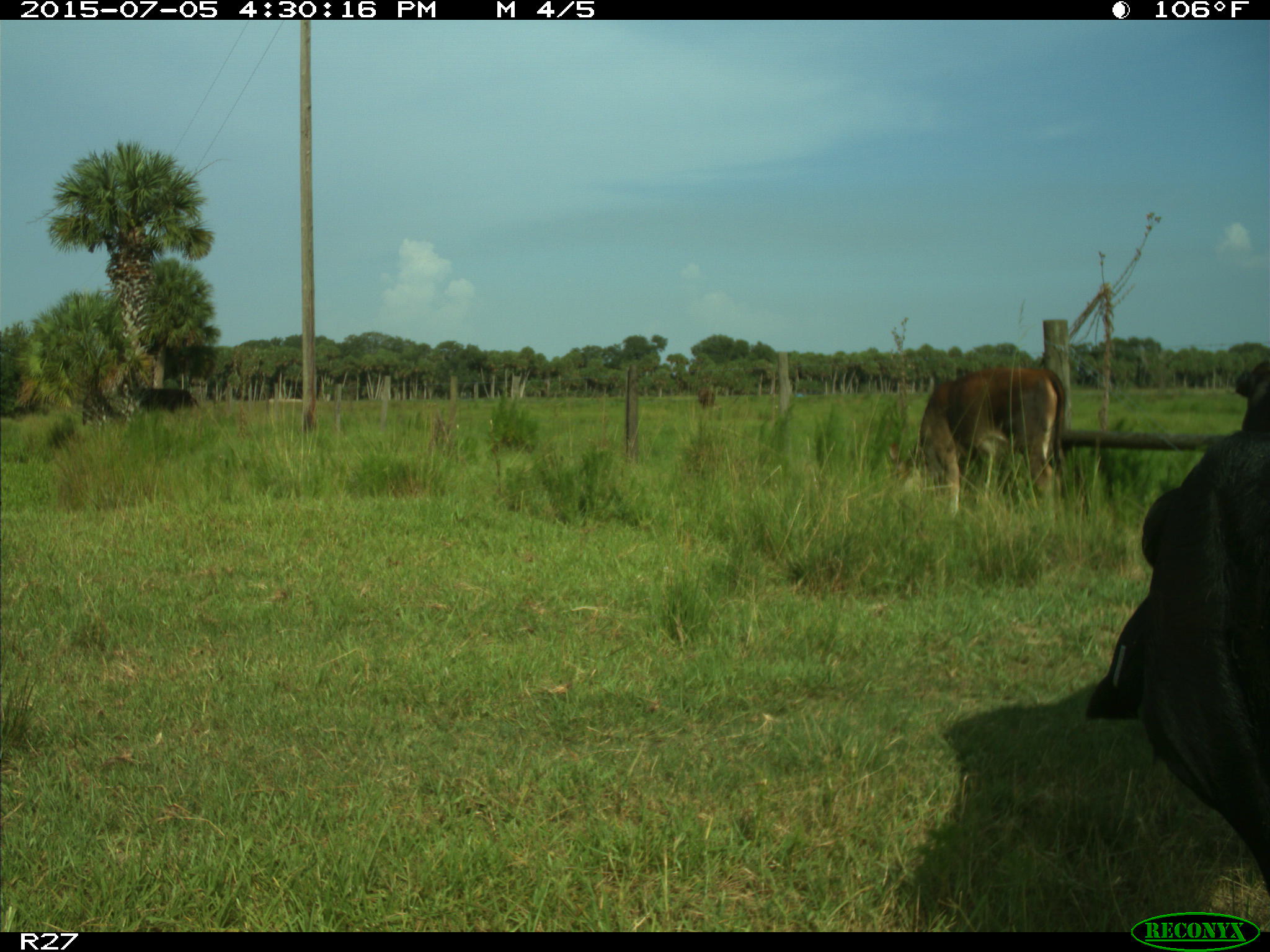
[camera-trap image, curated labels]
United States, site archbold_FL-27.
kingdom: Animalia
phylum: Chordata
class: Mammalia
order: Artiodactyla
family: Bovidae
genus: Bos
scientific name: Bos taurus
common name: domestic cow